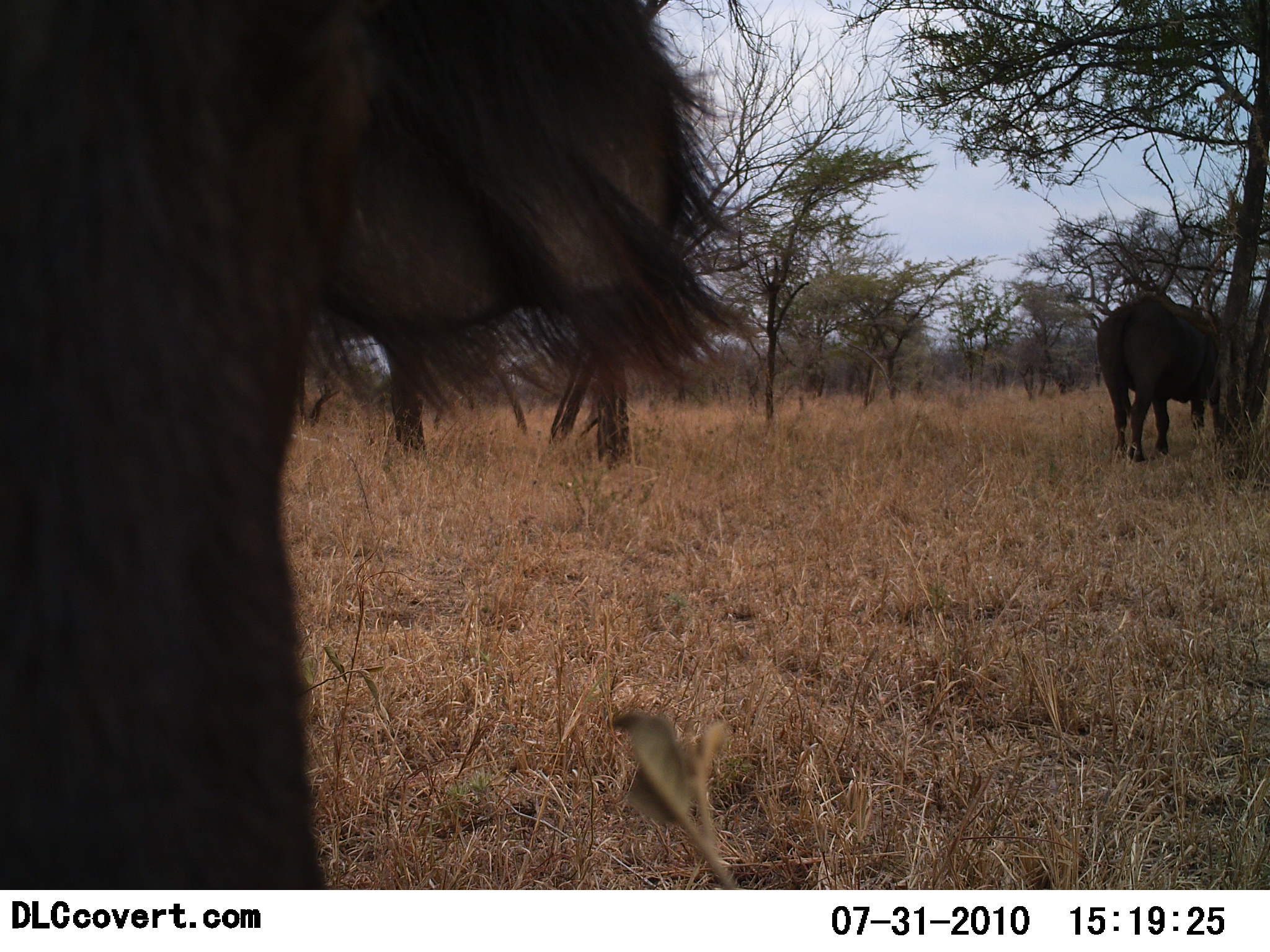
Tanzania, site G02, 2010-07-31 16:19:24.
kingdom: Animalia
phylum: Chordata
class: Mammalia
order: Artiodactyla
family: Bovidae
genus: Syncerus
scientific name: Syncerus caffer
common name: cape buffalo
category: buffalo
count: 2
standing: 79%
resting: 0%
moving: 21%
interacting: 7%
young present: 0%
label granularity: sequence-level